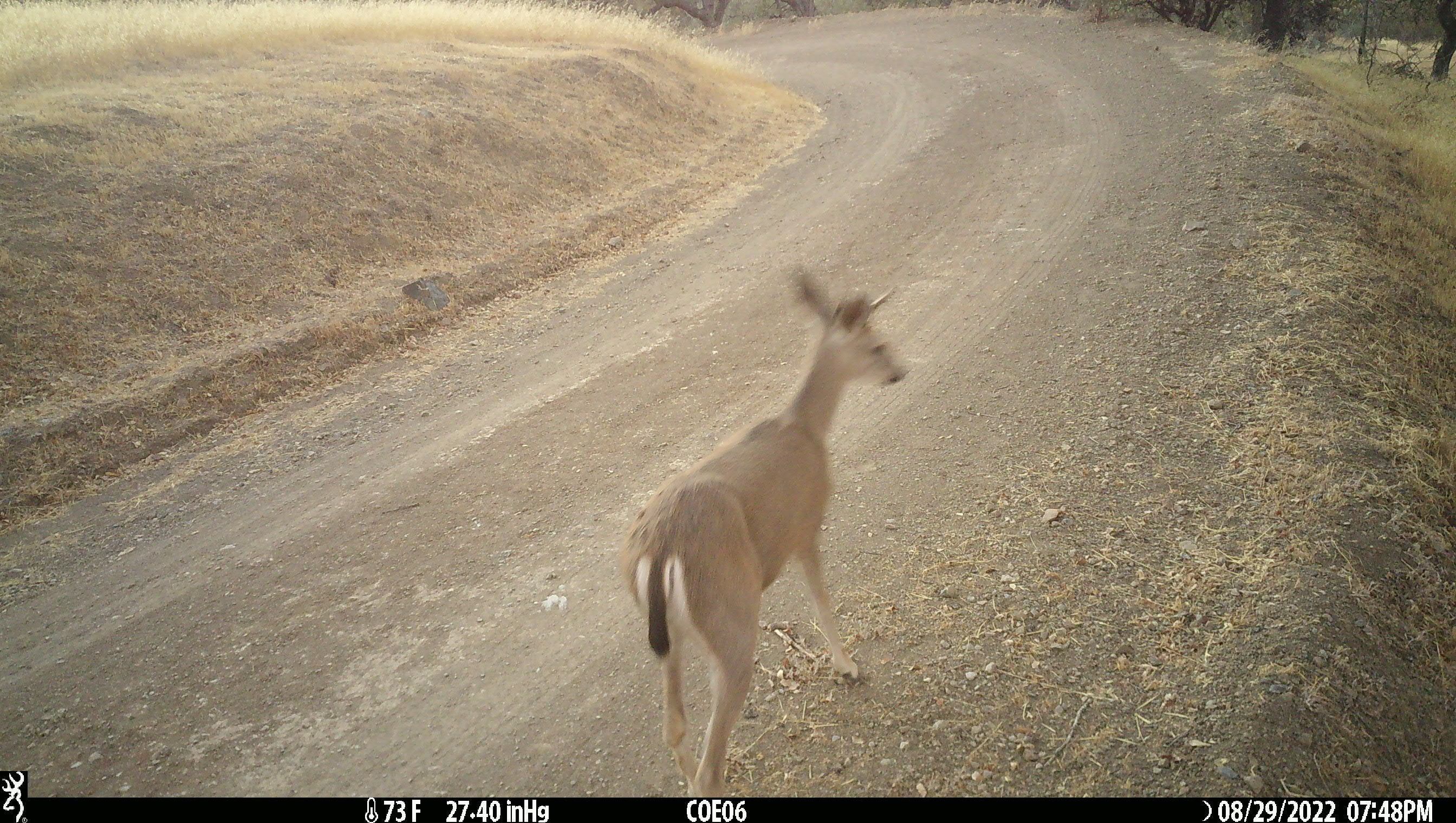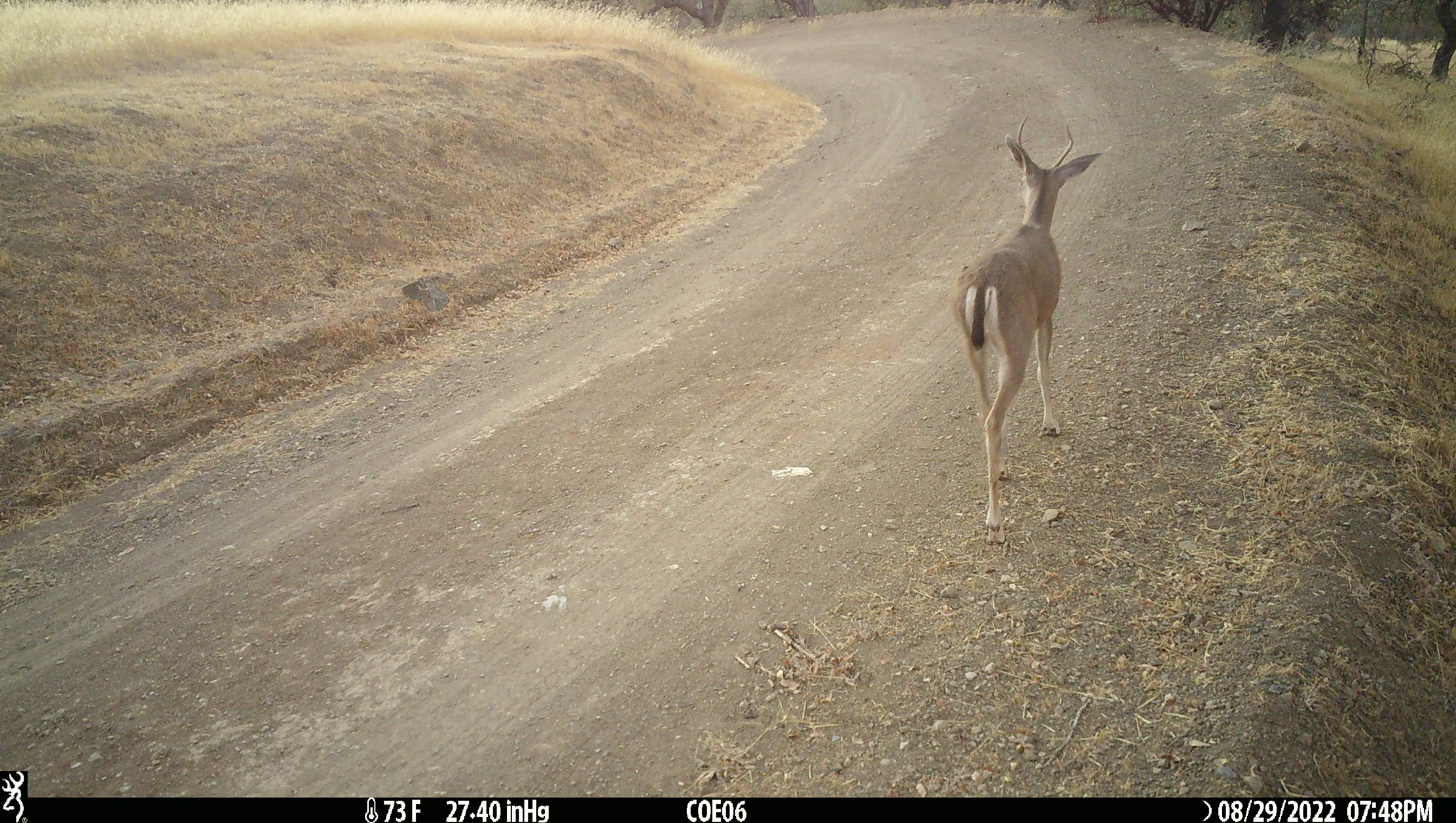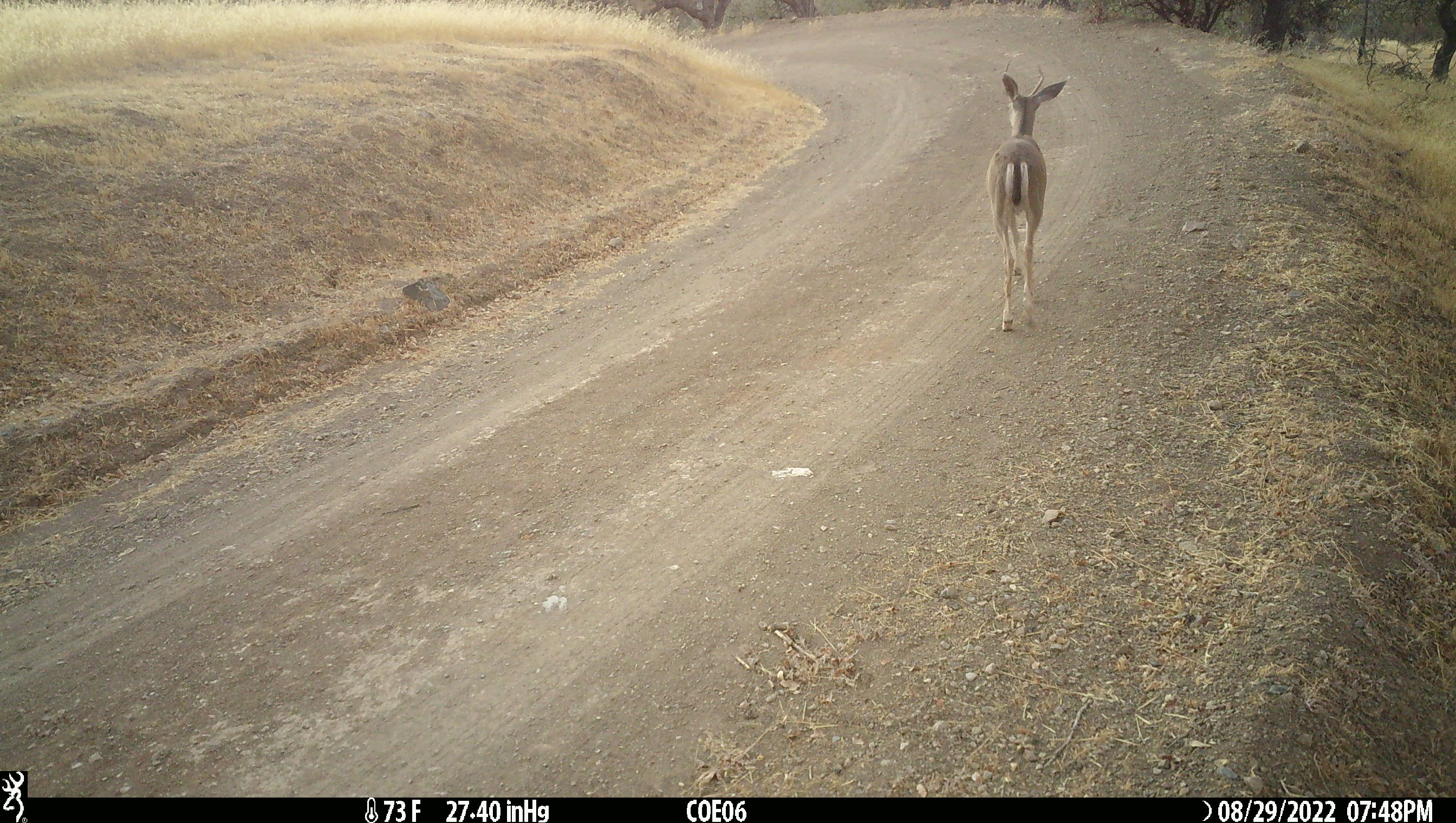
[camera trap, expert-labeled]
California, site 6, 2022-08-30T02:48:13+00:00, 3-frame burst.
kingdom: Animalia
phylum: Chordata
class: Mammalia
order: Artiodactyla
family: Cervidae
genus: Odocoileus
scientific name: Odocoileus hemionus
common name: mule deer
Mule deer (Odocoileus hemionus).